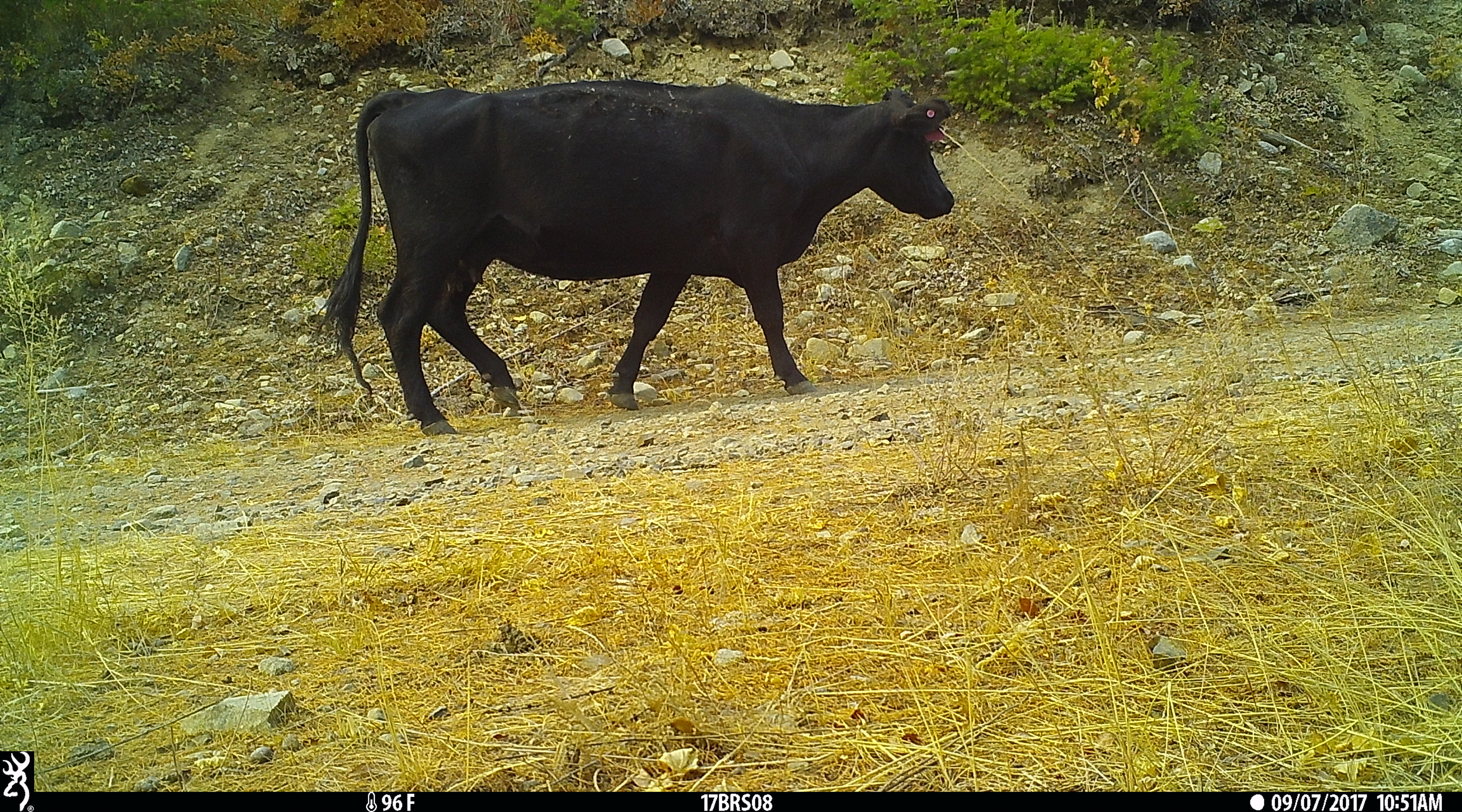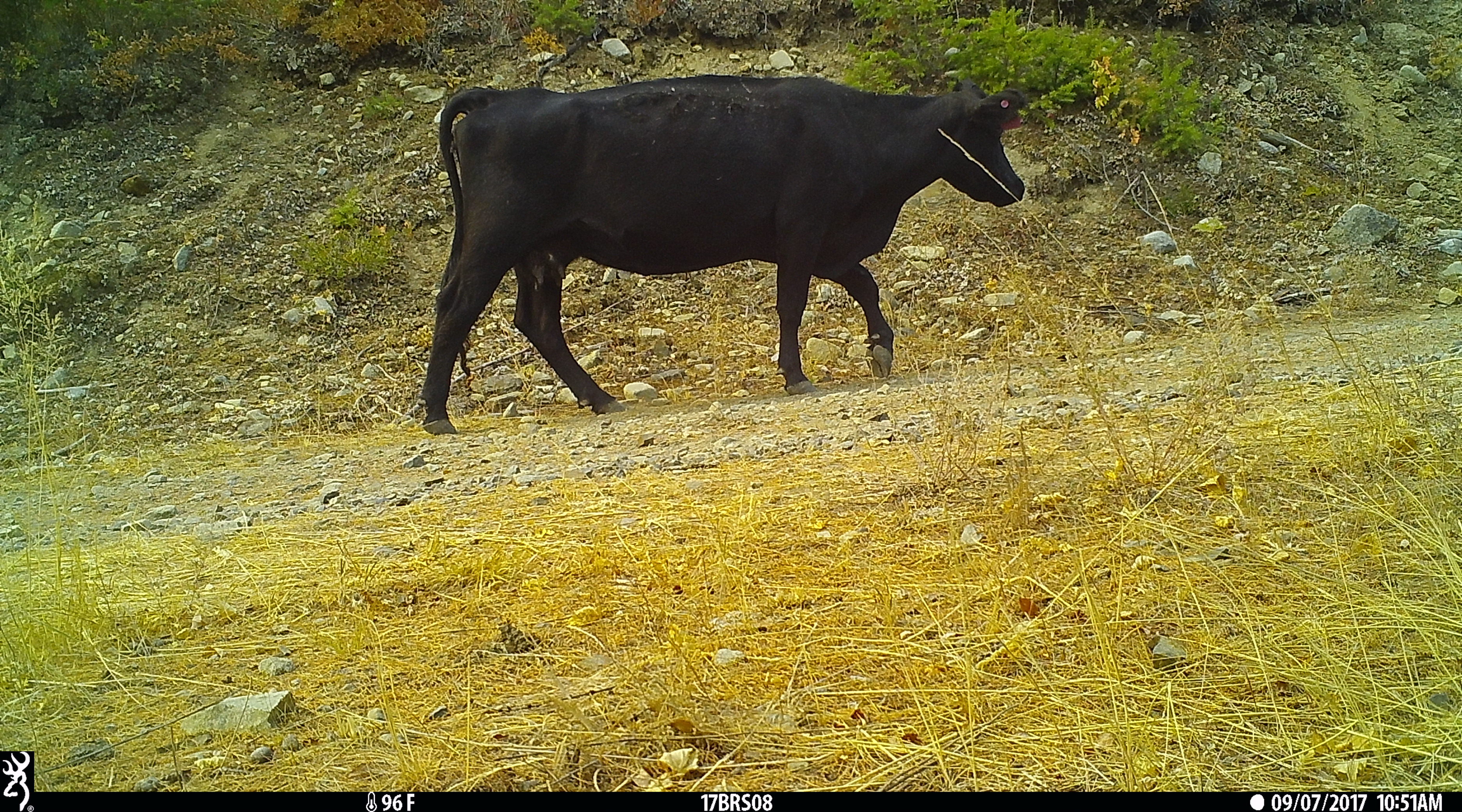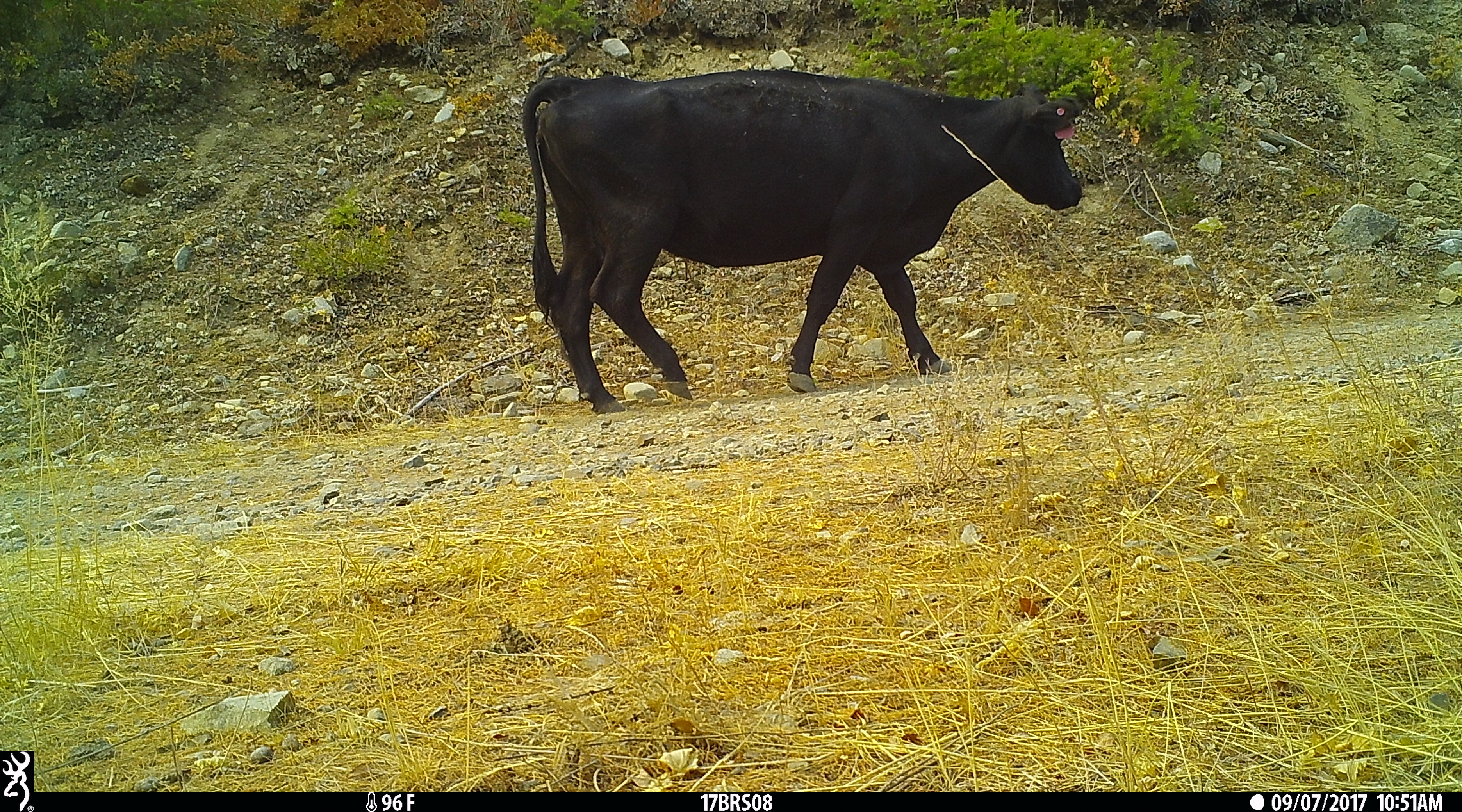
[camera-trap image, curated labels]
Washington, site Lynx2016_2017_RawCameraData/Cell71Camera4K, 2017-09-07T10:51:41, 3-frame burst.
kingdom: Animalia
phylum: Chordata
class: Mammalia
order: Artiodactyla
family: Bovidae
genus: Bos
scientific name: Bos taurus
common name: domestic cattle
Domestic cattle (Bos taurus). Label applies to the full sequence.